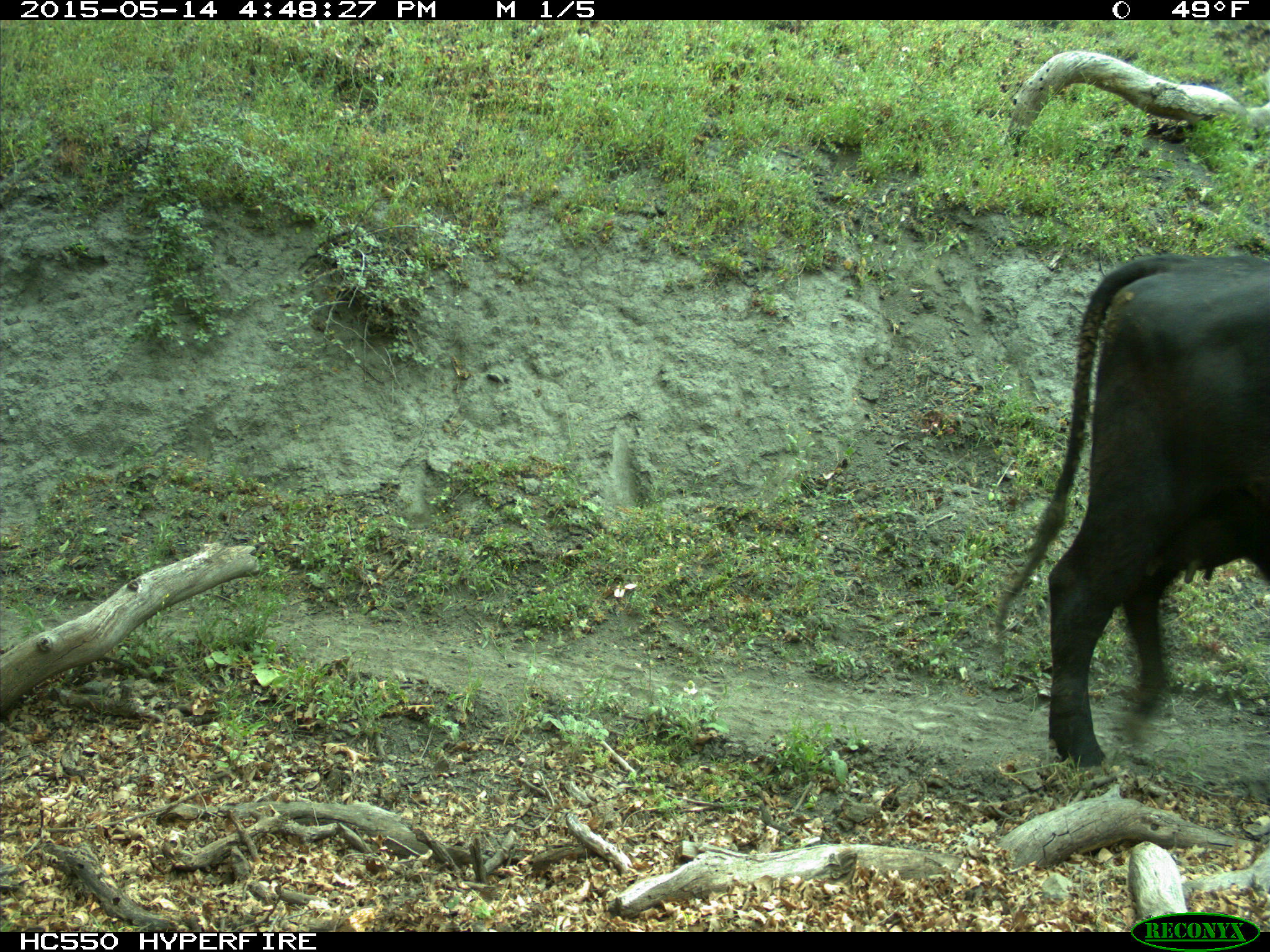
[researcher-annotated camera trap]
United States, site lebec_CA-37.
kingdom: Animalia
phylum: Chordata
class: Mammalia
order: Artiodactyla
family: Bovidae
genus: Bos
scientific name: Bos taurus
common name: domestic cow